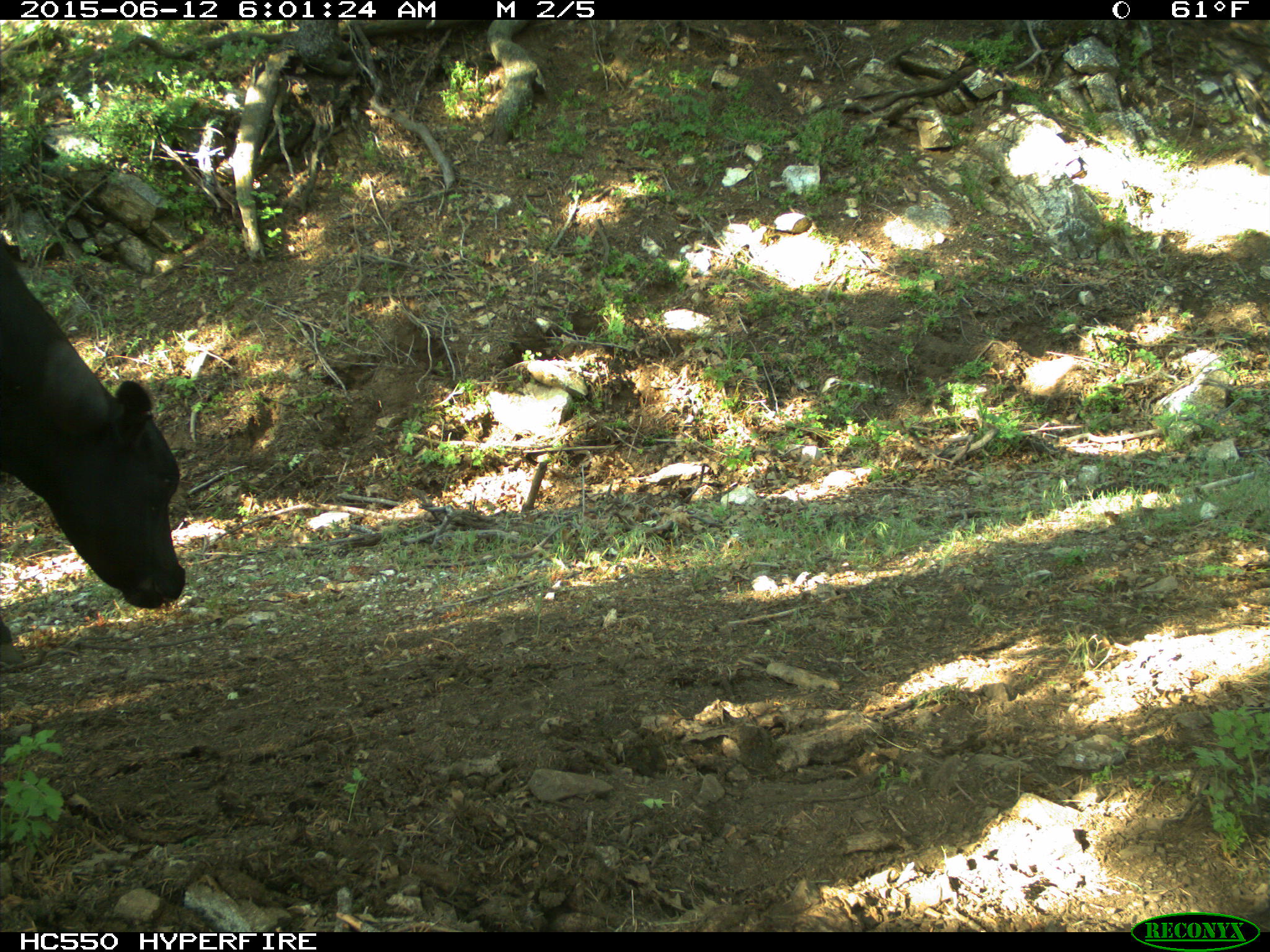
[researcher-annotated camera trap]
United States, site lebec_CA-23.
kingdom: Animalia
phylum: Chordata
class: Mammalia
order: Artiodactyla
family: Bovidae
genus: Bos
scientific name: Bos taurus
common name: domestic cow